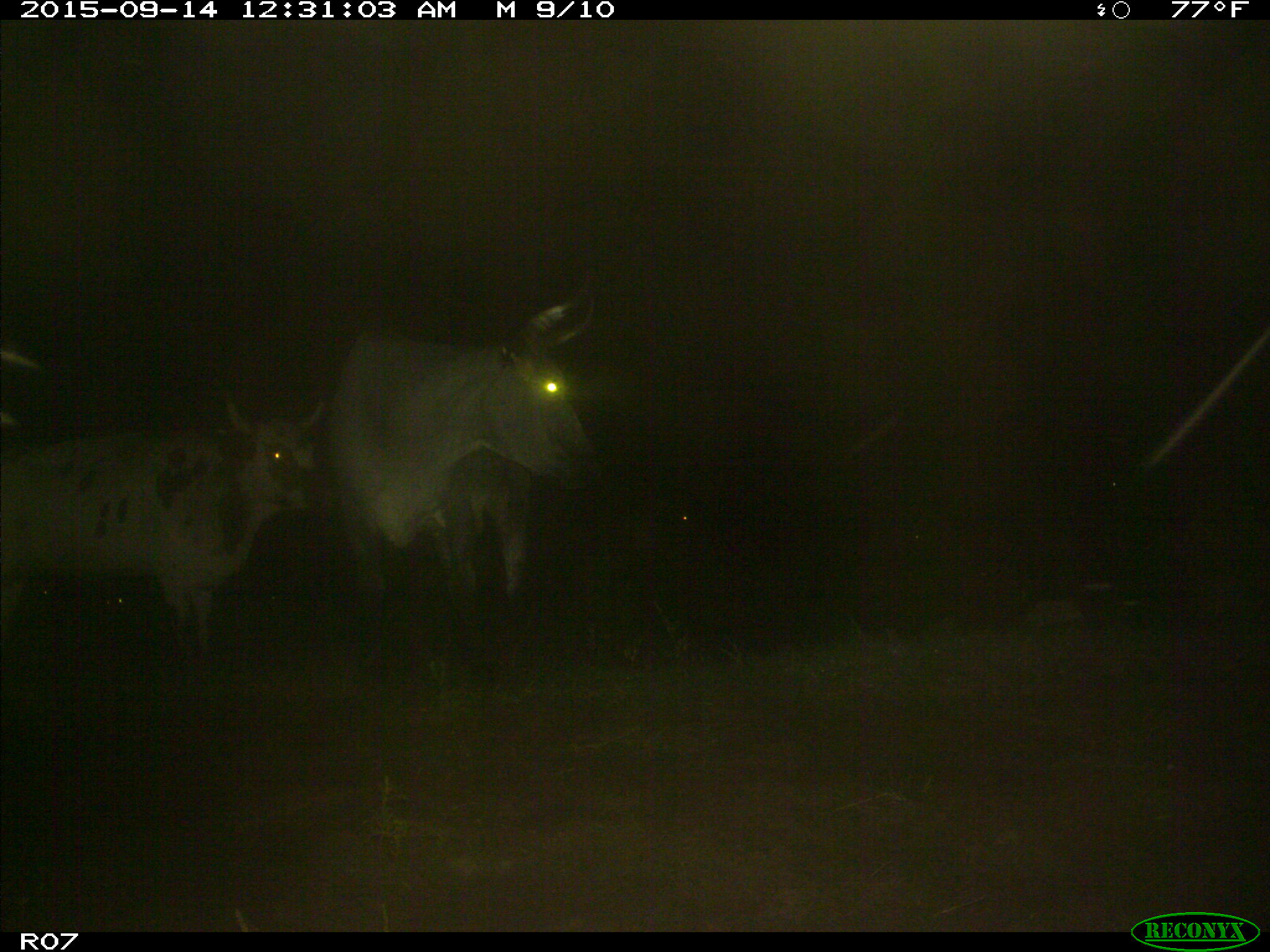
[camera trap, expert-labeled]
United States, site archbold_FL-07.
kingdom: Animalia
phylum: Chordata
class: Mammalia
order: Artiodactyla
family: Bovidae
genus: Bos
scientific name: Bos taurus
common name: domestic cow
Bos taurus (domestic cow).